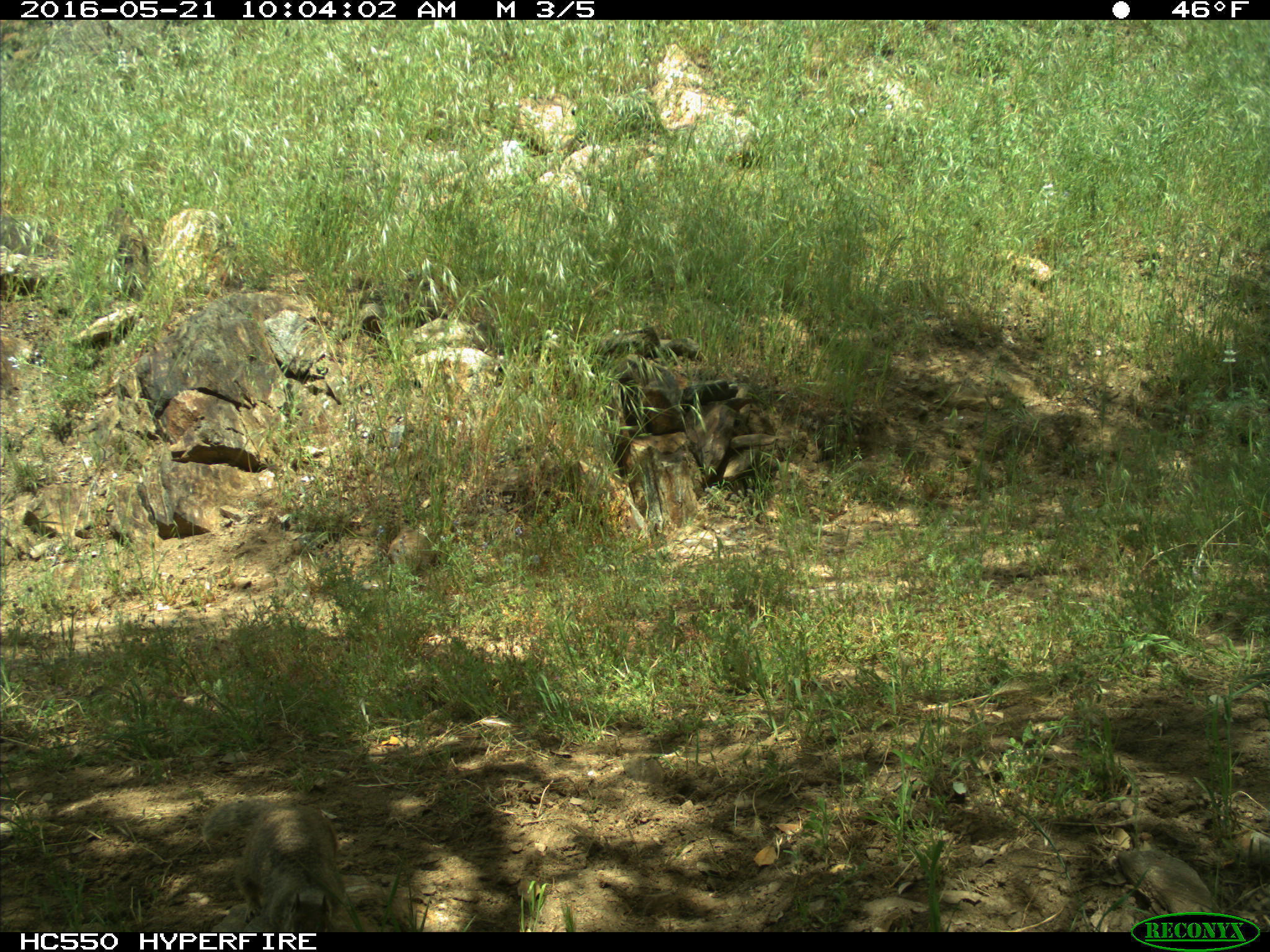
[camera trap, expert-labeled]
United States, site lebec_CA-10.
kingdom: Animalia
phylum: Chordata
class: Mammalia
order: Rodentia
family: Sciuridae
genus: Otospermophilus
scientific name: Otospermophilus beecheyi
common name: california ground squirrel